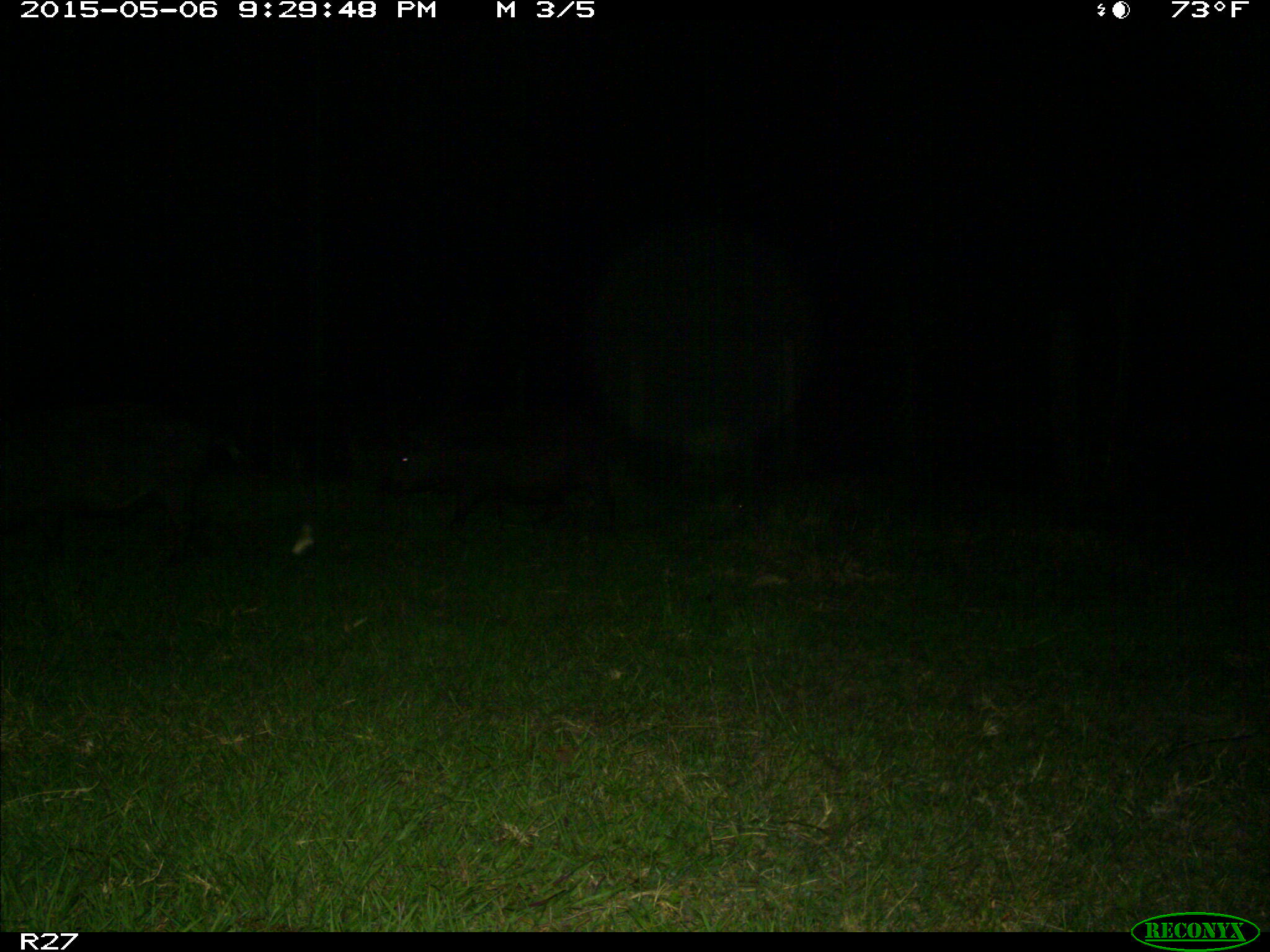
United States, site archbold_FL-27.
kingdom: Animalia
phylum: Chordata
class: Mammalia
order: Artiodactyla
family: Suidae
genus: Sus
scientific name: Sus scrofa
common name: wild boar